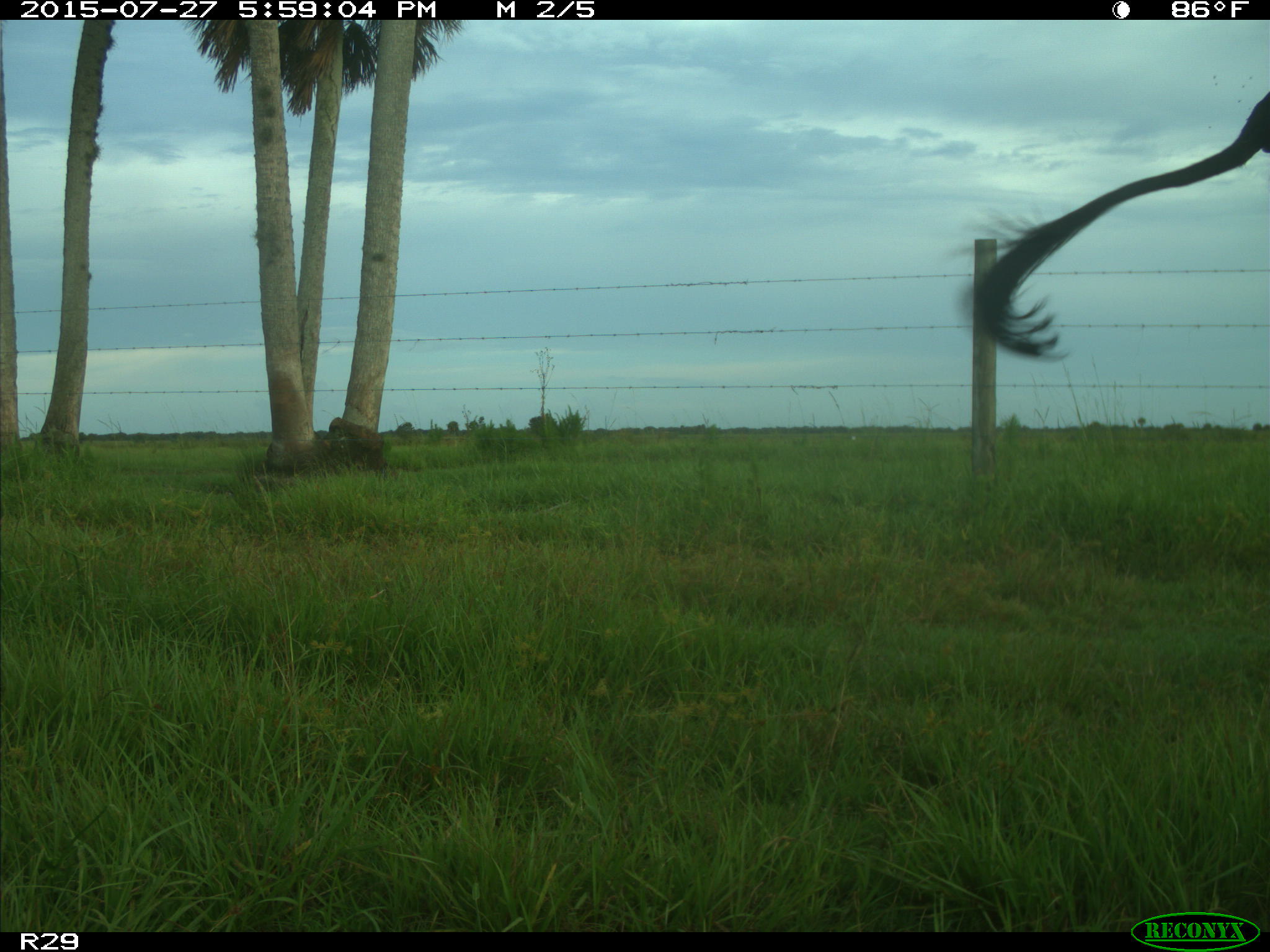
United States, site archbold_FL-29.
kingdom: Animalia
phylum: Chordata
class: Mammalia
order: Artiodactyla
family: Bovidae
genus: Bos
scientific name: Bos taurus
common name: domestic cow